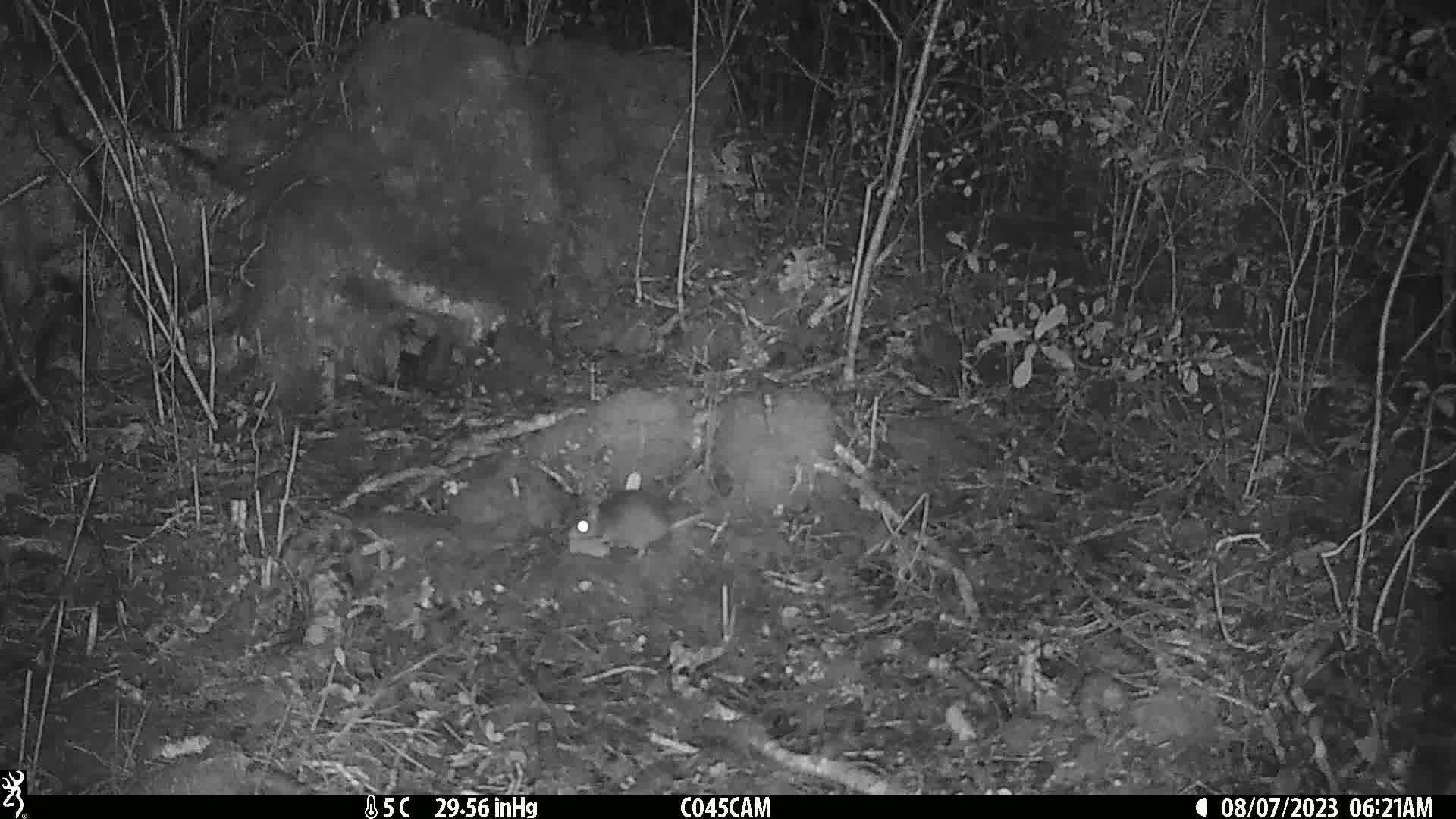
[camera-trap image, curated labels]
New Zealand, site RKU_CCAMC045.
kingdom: Animalia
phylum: Chordata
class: Mammalia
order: Rodentia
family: Muridae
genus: Rattus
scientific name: Rattus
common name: rat